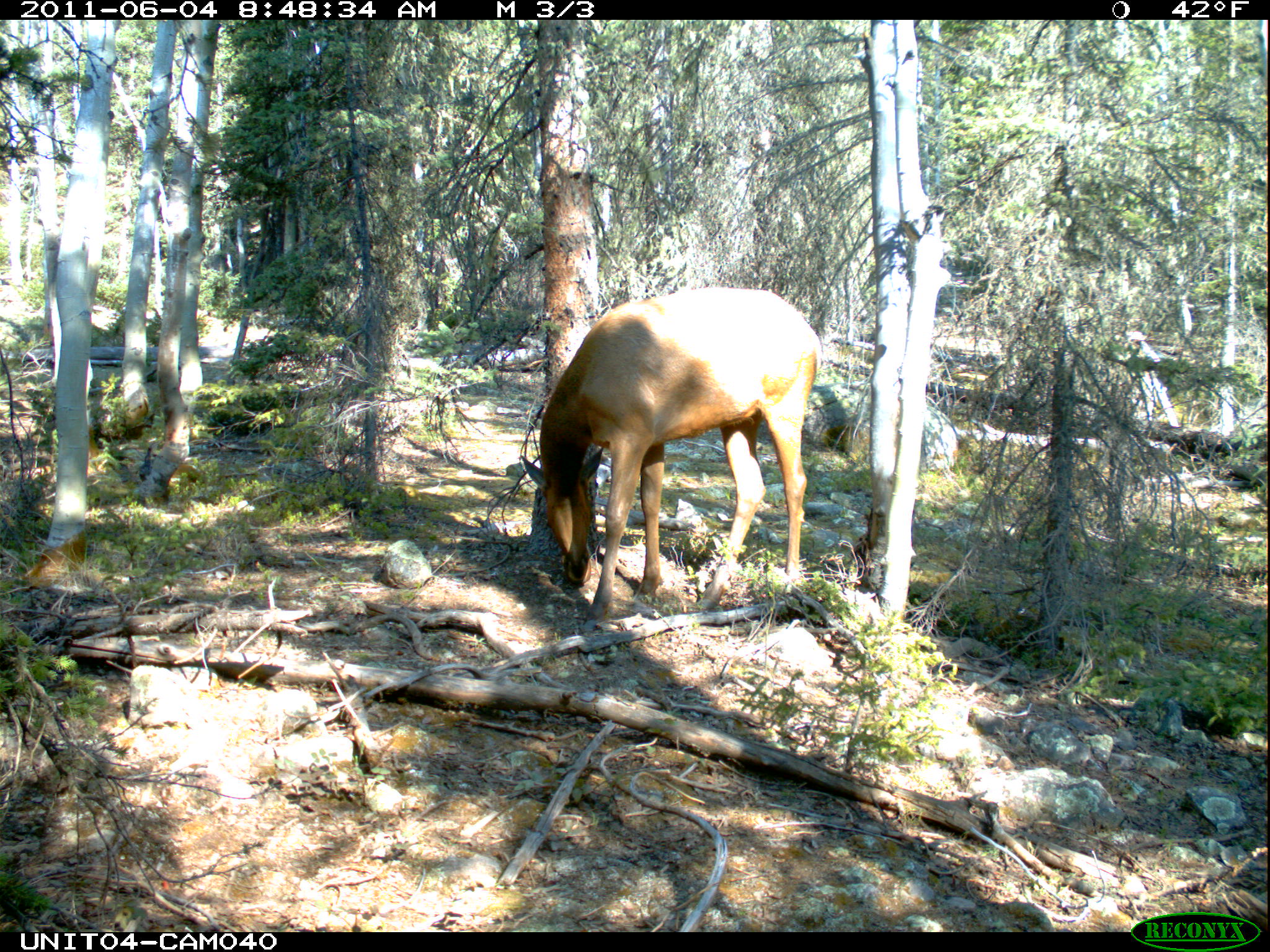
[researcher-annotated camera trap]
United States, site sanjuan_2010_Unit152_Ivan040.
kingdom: Animalia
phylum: Chordata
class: Mammalia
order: Artiodactyla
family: Cervidae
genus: Cervus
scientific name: Cervus elaphus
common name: red deer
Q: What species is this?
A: Cervus elaphus (red deer).